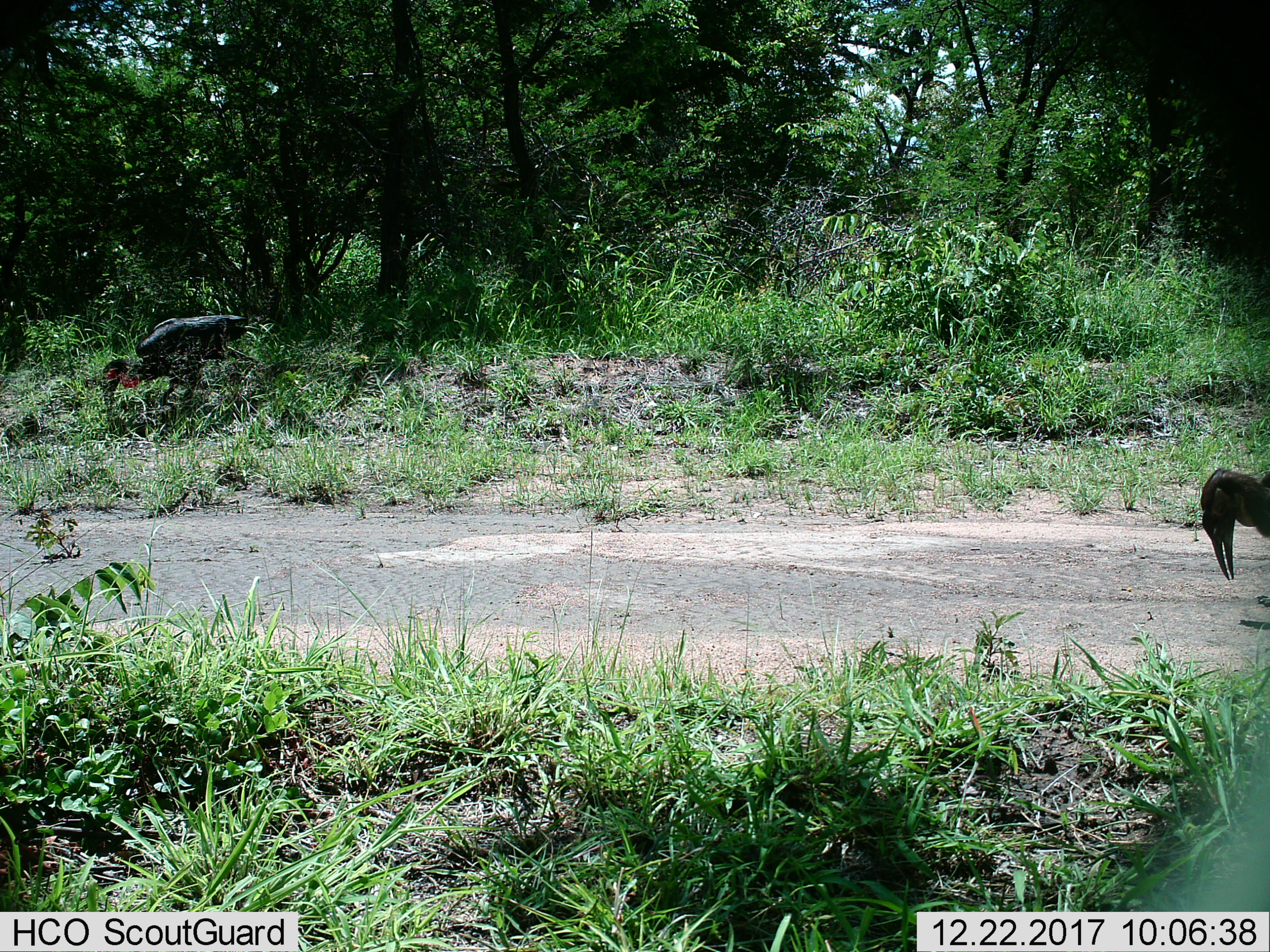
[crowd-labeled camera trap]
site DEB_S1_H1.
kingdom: Animalia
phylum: Chordata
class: Aves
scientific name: Aves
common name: bird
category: birdother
Birdother (bird) (Aves), count 2. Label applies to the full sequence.